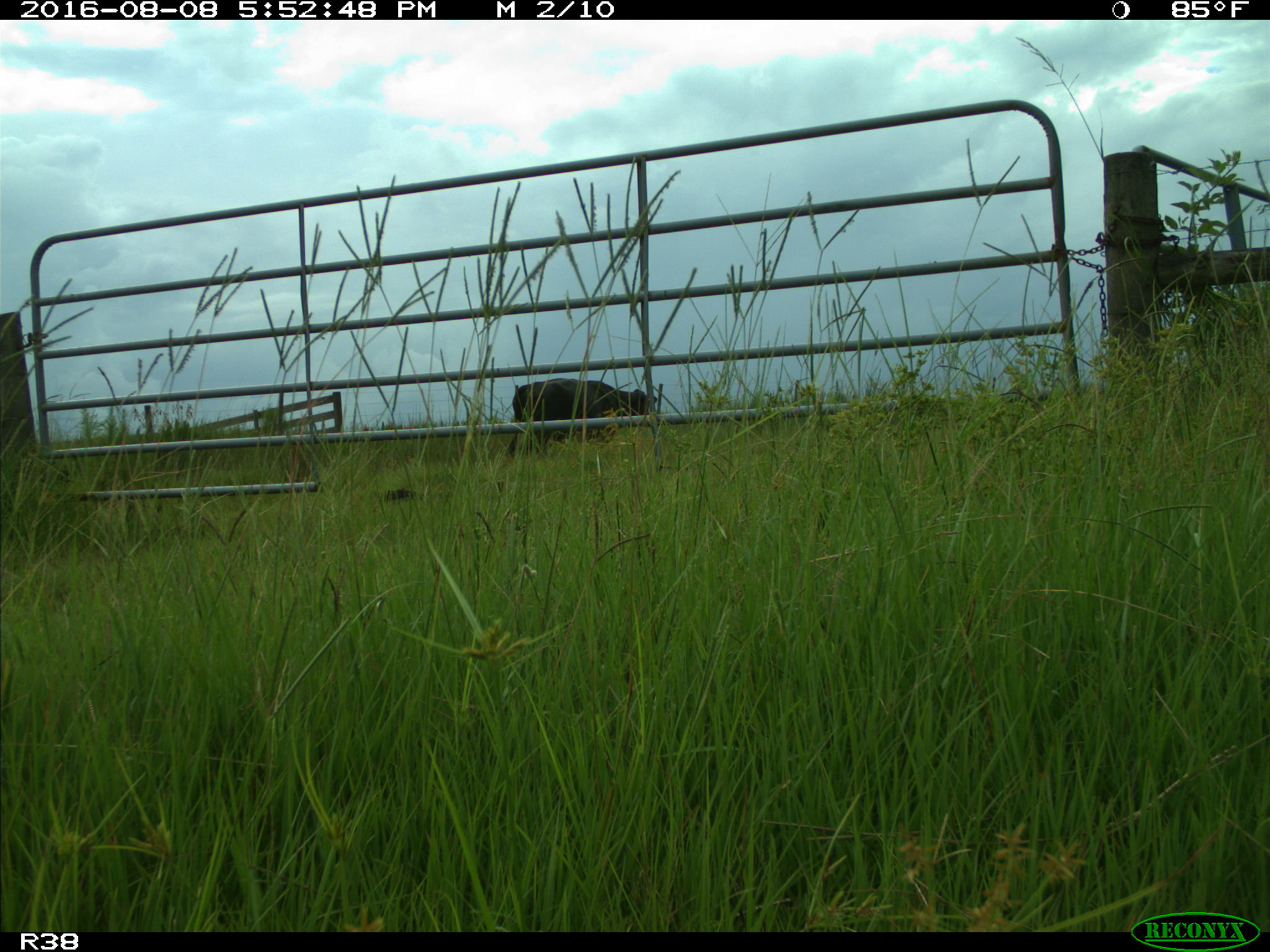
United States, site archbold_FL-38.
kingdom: Animalia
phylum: Chordata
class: Mammalia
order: Artiodactyla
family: Bovidae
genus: Bos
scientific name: Bos taurus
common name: domestic cow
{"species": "Bos taurus (domestic cow)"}